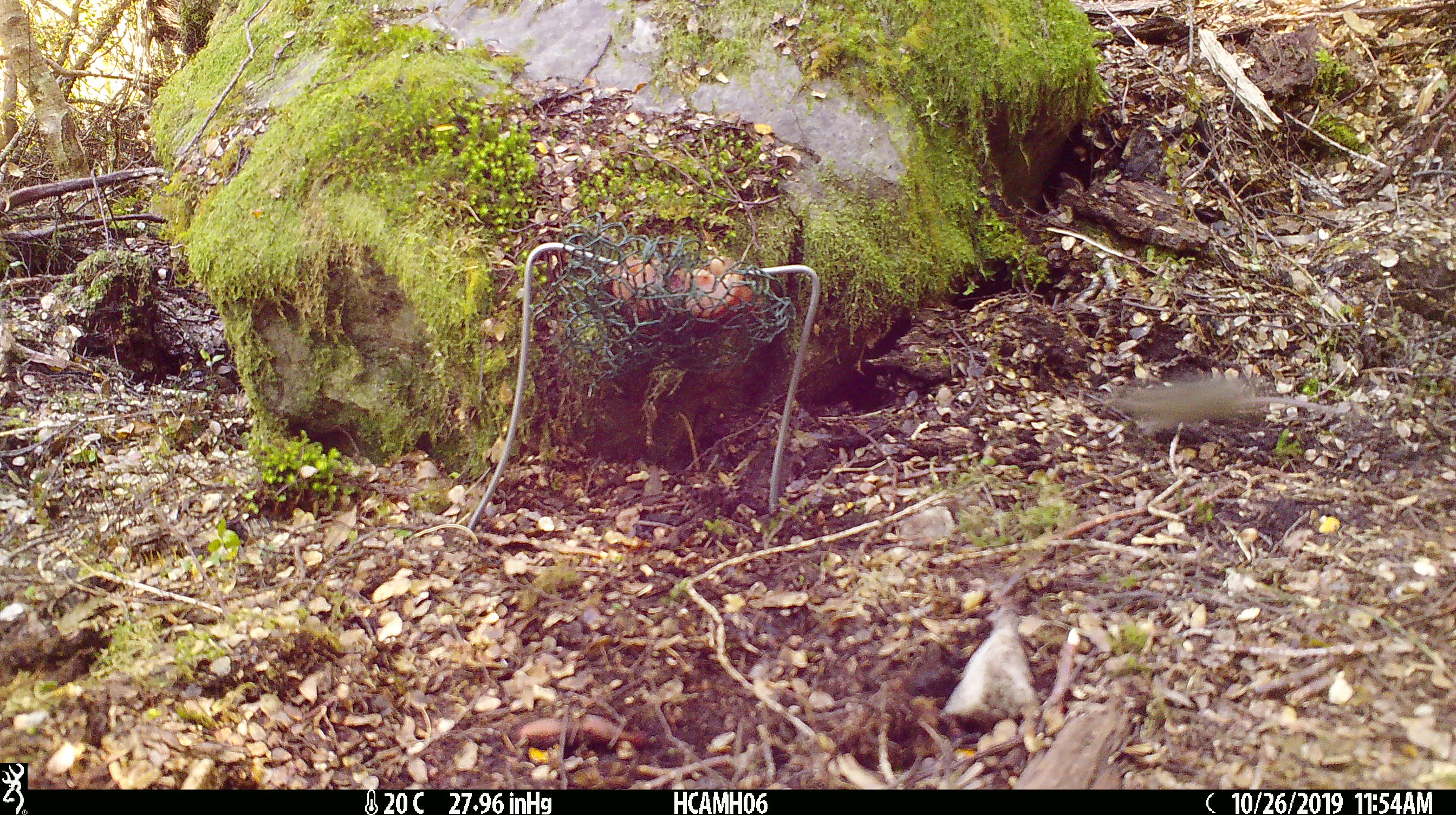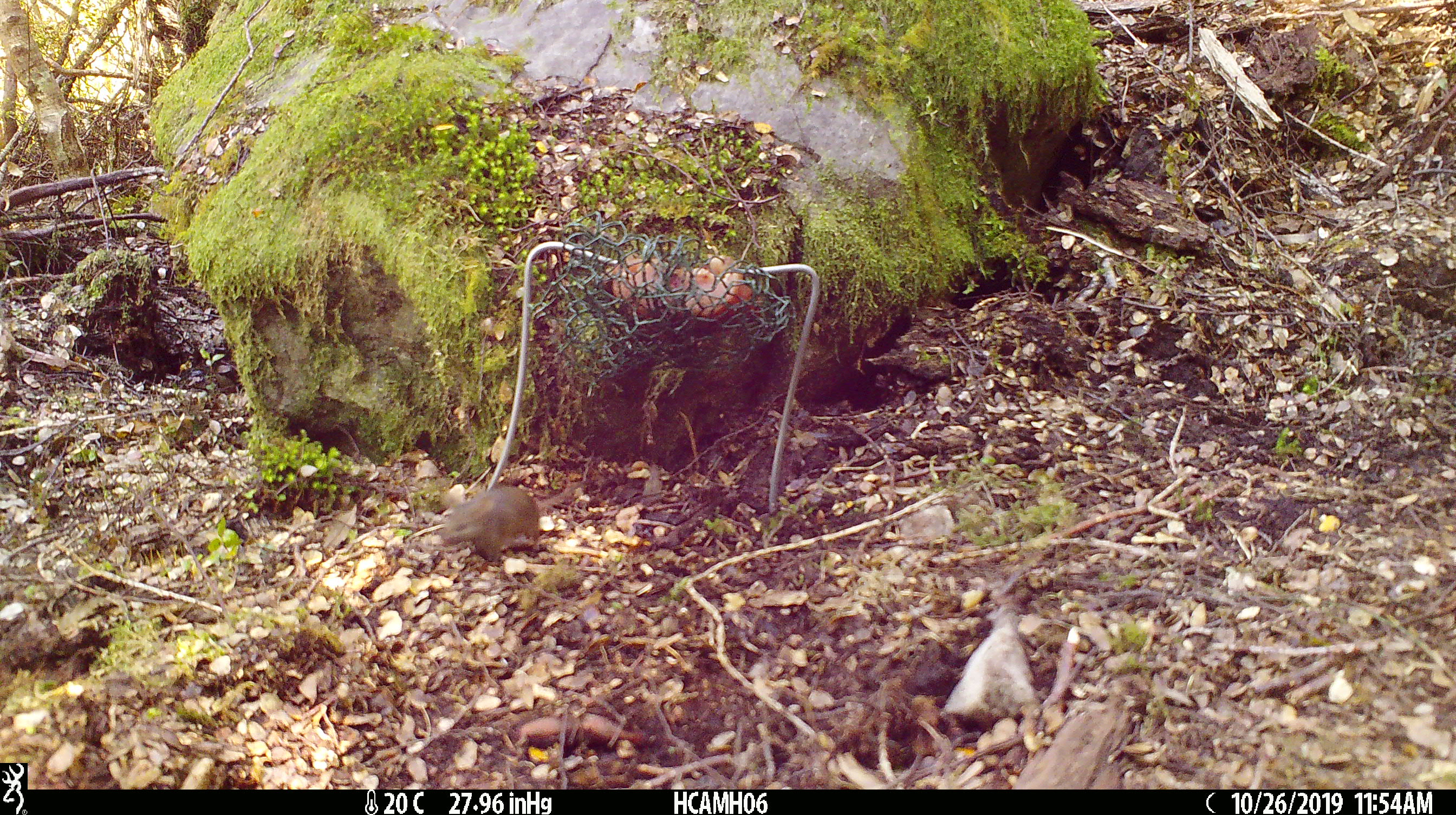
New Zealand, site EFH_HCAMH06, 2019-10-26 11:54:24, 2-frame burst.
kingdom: Animalia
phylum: Chordata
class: Mammalia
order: Rodentia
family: Muridae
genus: Mus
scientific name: Mus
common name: mouse